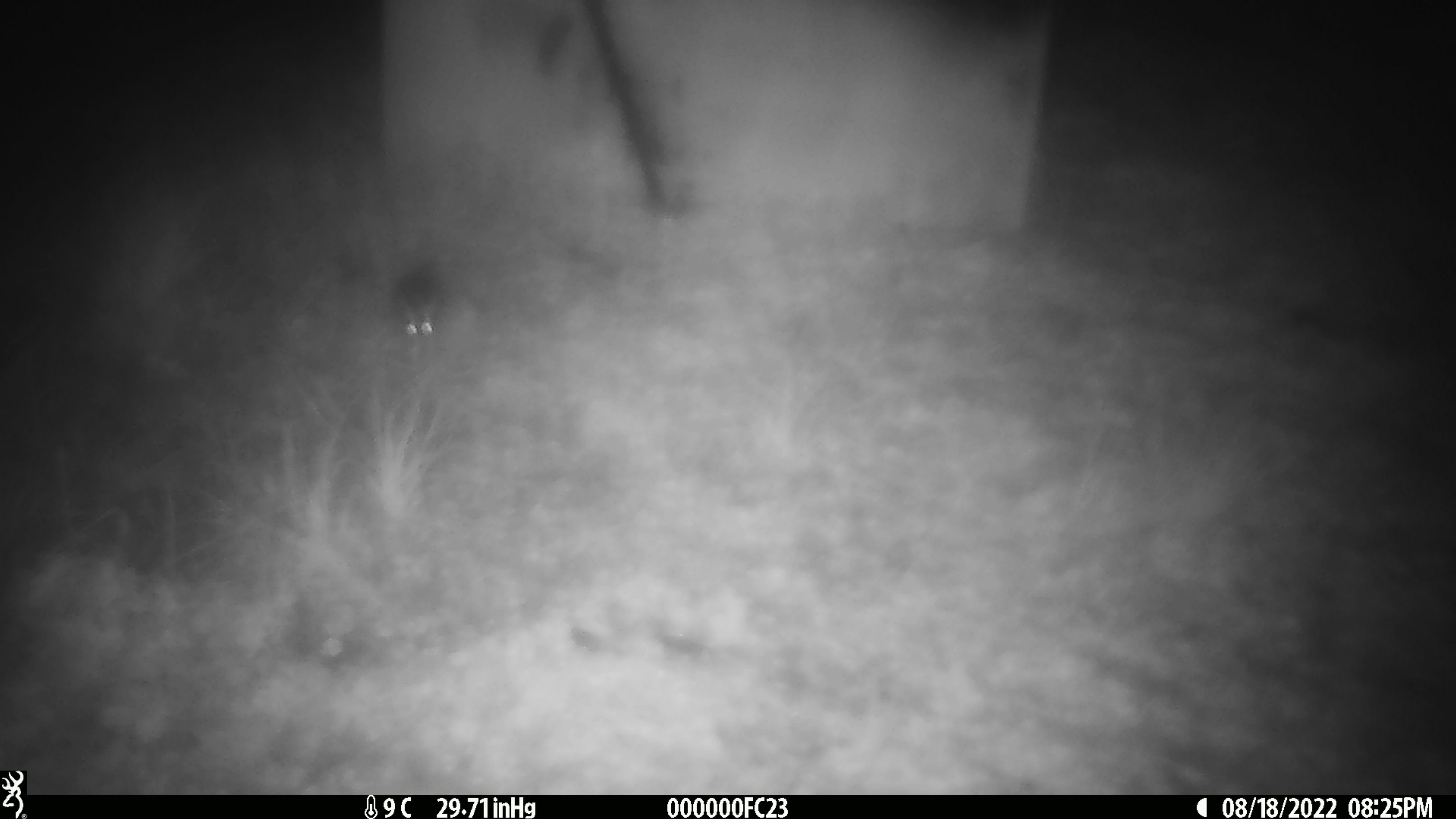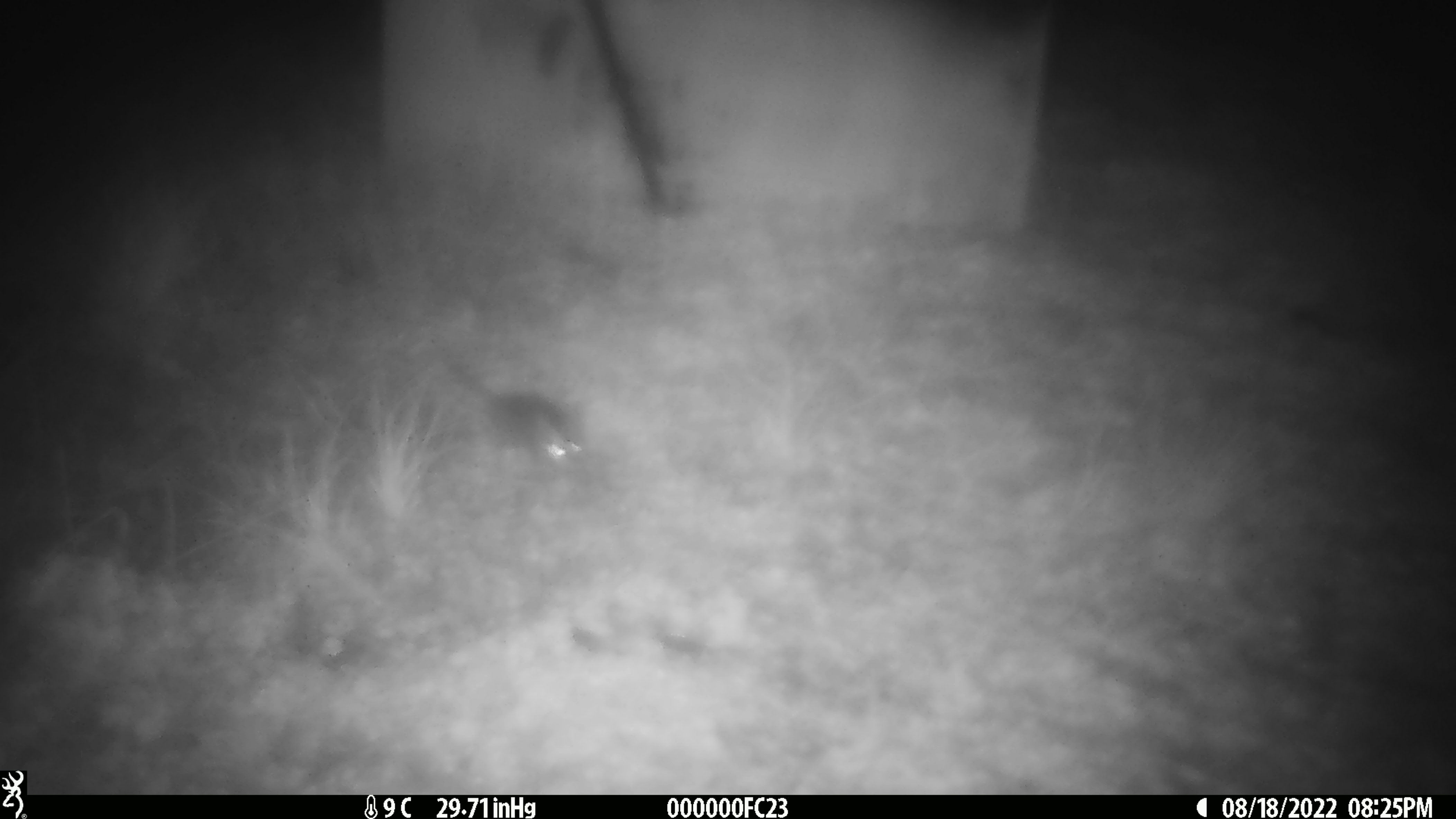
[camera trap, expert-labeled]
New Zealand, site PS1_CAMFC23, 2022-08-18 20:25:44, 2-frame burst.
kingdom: Animalia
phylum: Chordata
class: Mammalia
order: Rodentia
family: Muridae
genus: Mus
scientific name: Mus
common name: mouse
Mouse (Mus).